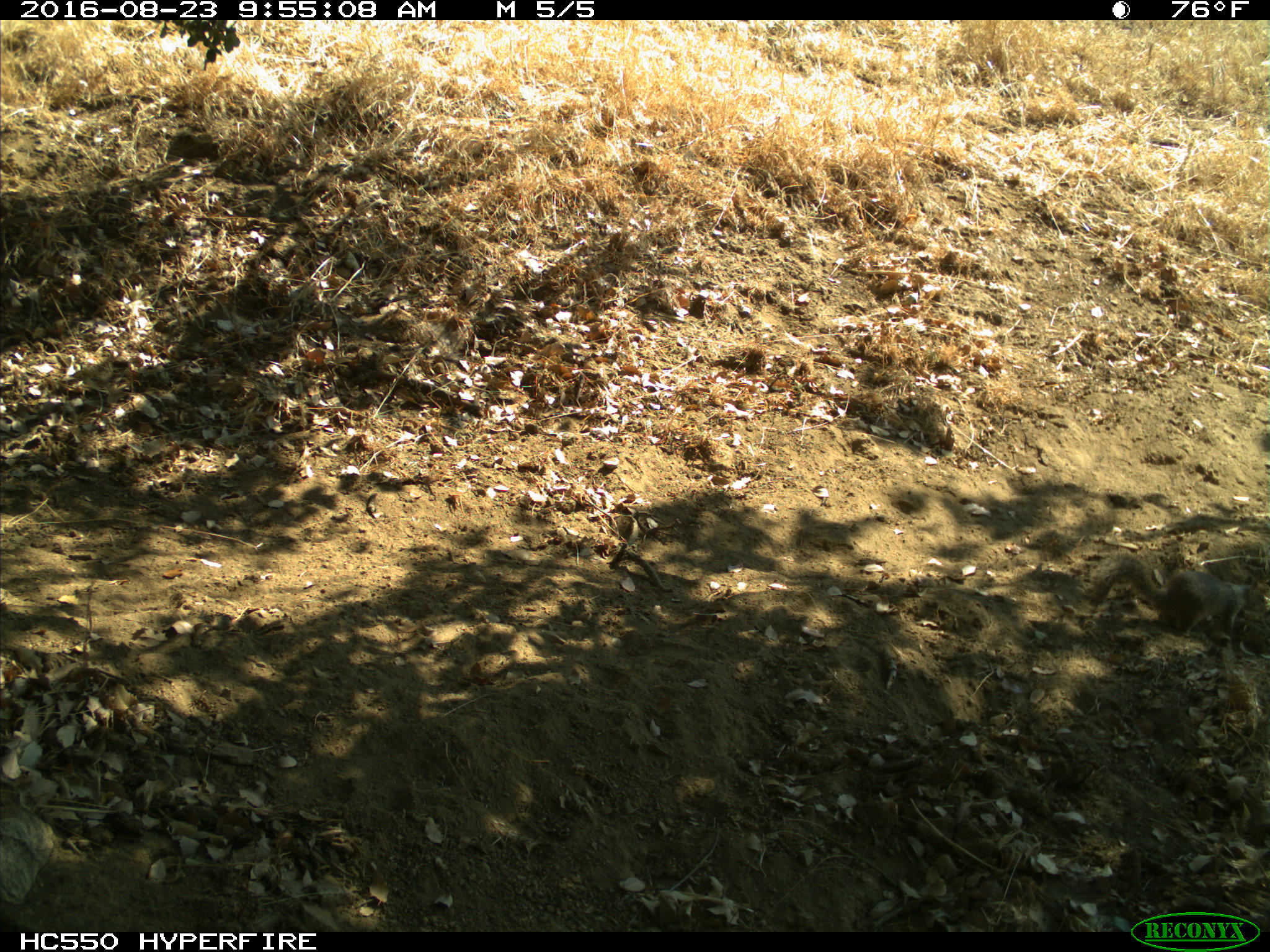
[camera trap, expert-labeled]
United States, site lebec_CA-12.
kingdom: Animalia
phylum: Chordata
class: Mammalia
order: Rodentia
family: Sciuridae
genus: Otospermophilus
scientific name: Otospermophilus beecheyi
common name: california ground squirrel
Otospermophilus beecheyi (california ground squirrel).